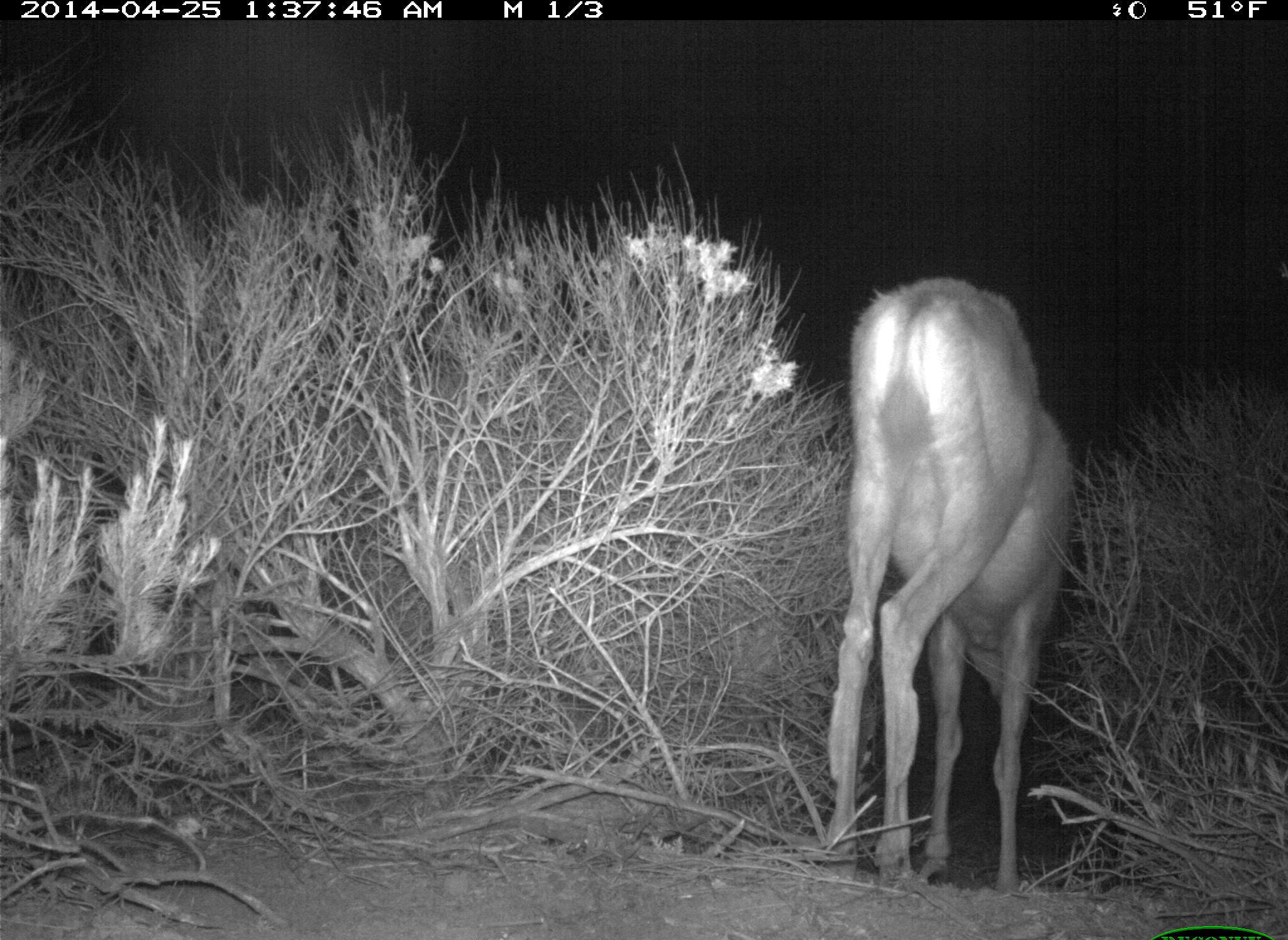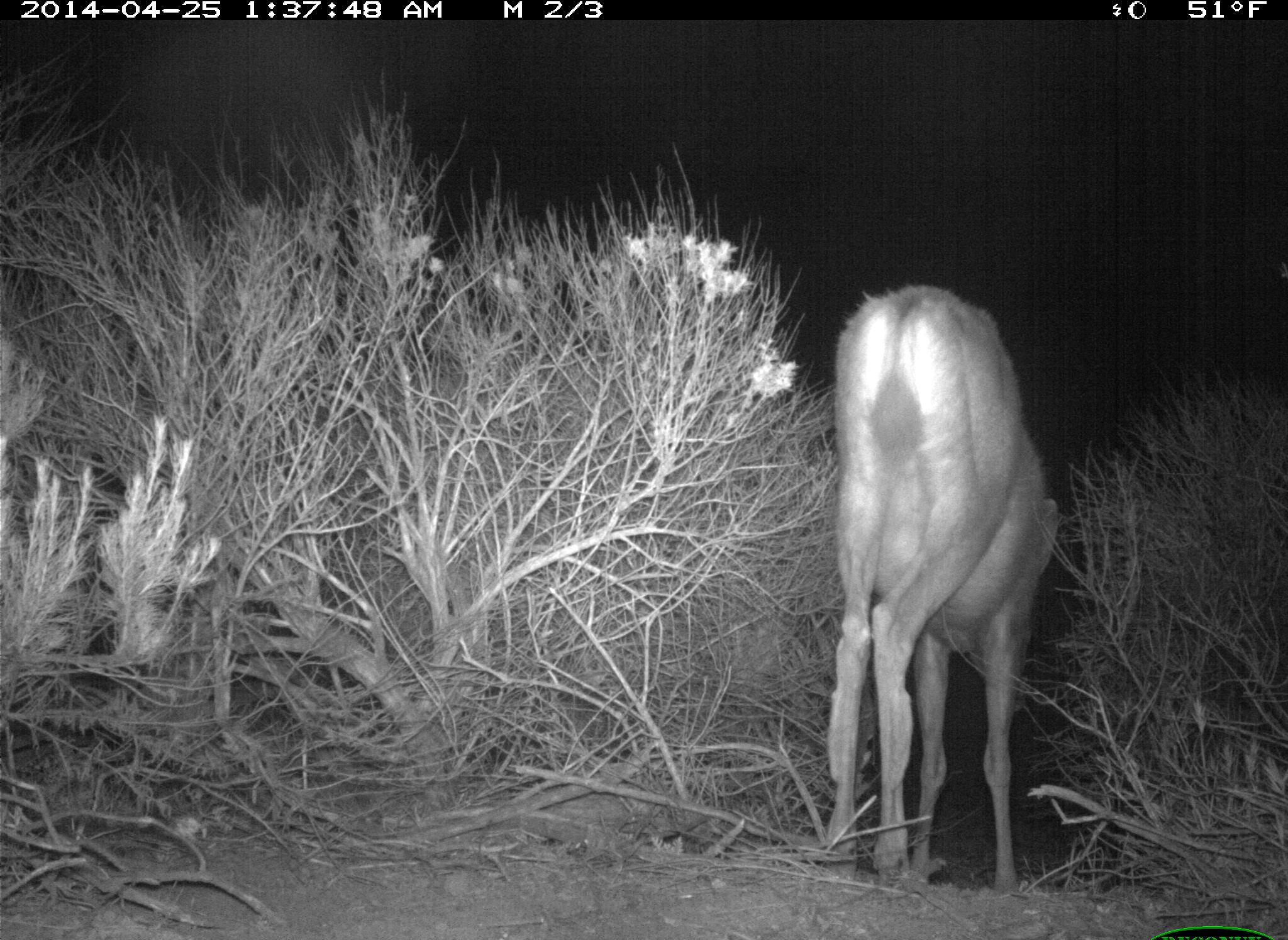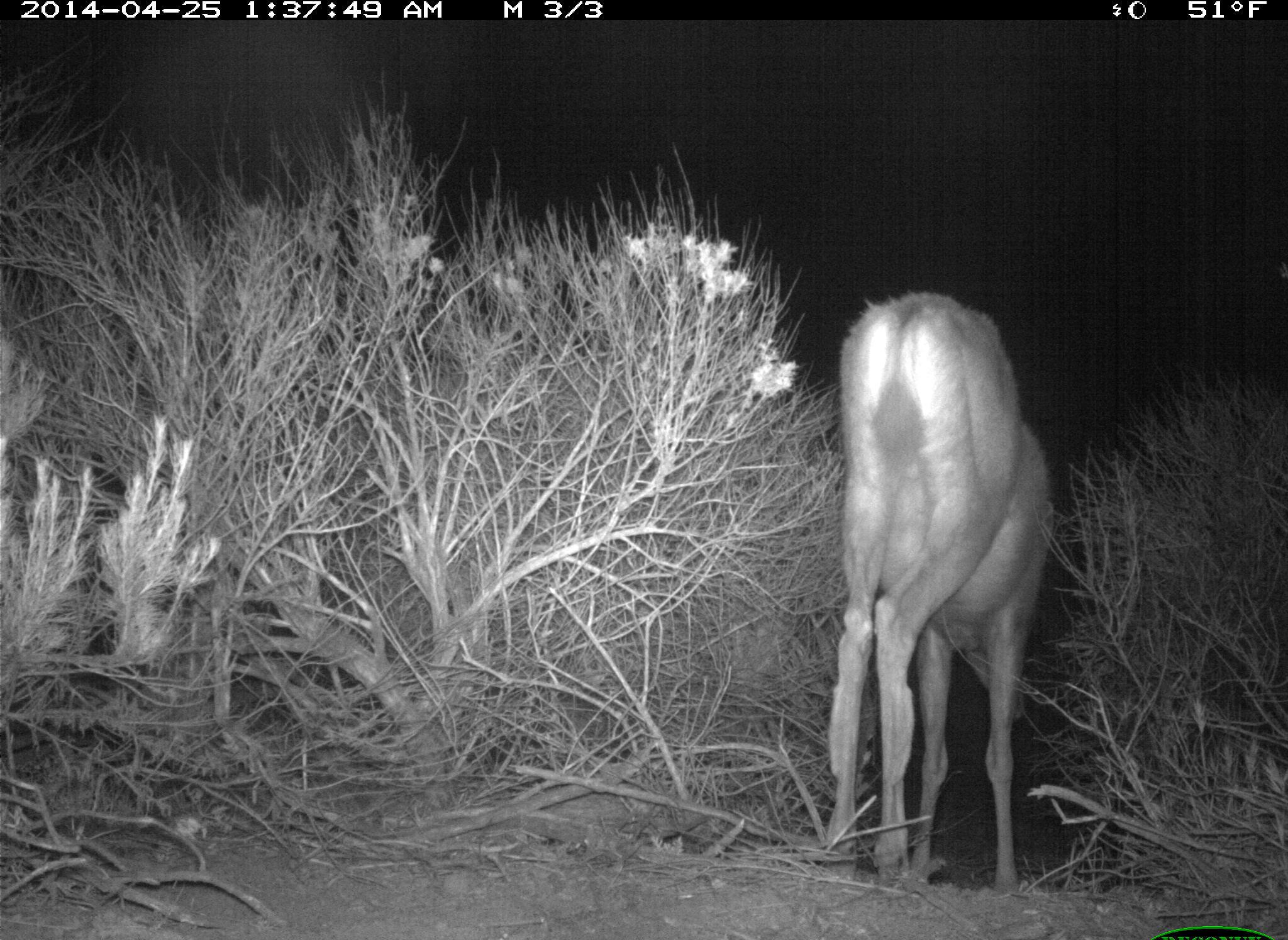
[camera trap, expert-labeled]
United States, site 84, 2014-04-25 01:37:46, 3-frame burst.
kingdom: Animalia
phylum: Chordata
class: Mammalia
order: Artiodactyla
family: Cervidae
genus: Odocoileus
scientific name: Odocoileus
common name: deer